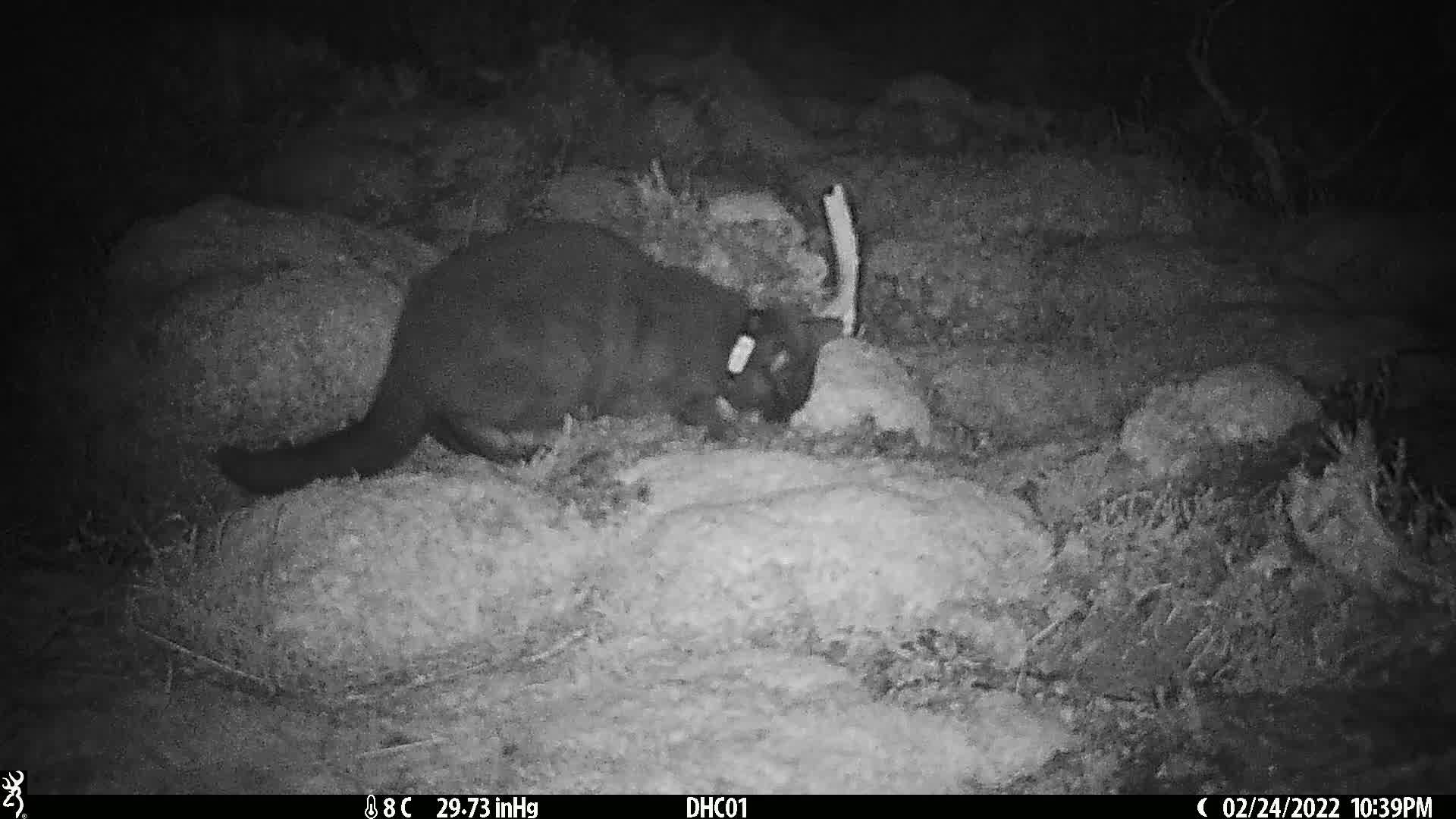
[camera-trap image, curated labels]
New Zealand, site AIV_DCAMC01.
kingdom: Animalia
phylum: Chordata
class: Mammalia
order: Carnivora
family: Felidae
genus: Felis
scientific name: Felis catus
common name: domestic cat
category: cat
Cat (domestic cat) (Felis catus).